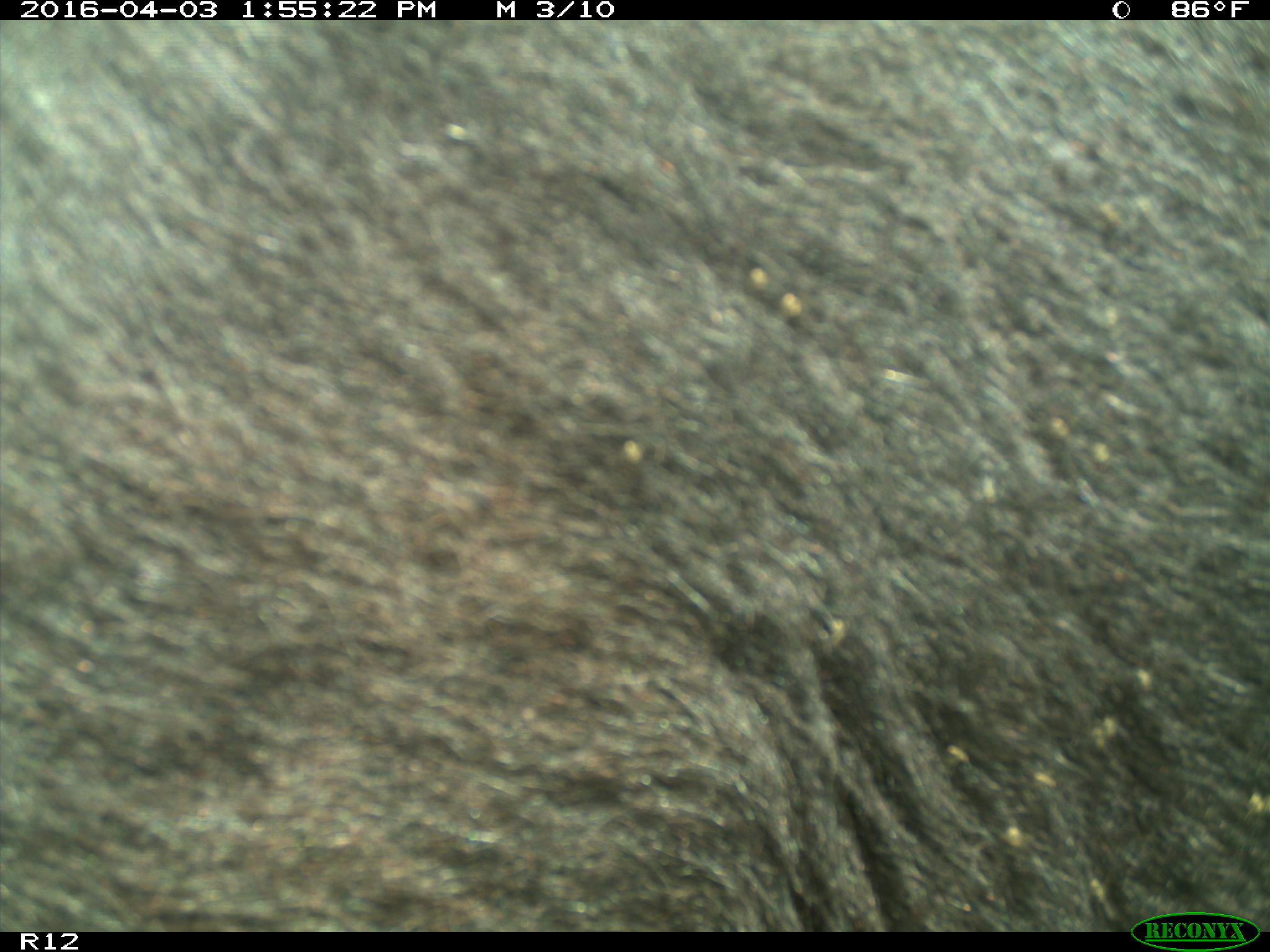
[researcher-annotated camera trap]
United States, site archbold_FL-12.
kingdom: Animalia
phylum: Chordata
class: Mammalia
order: Artiodactyla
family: Bovidae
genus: Bos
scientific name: Bos taurus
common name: domestic cow